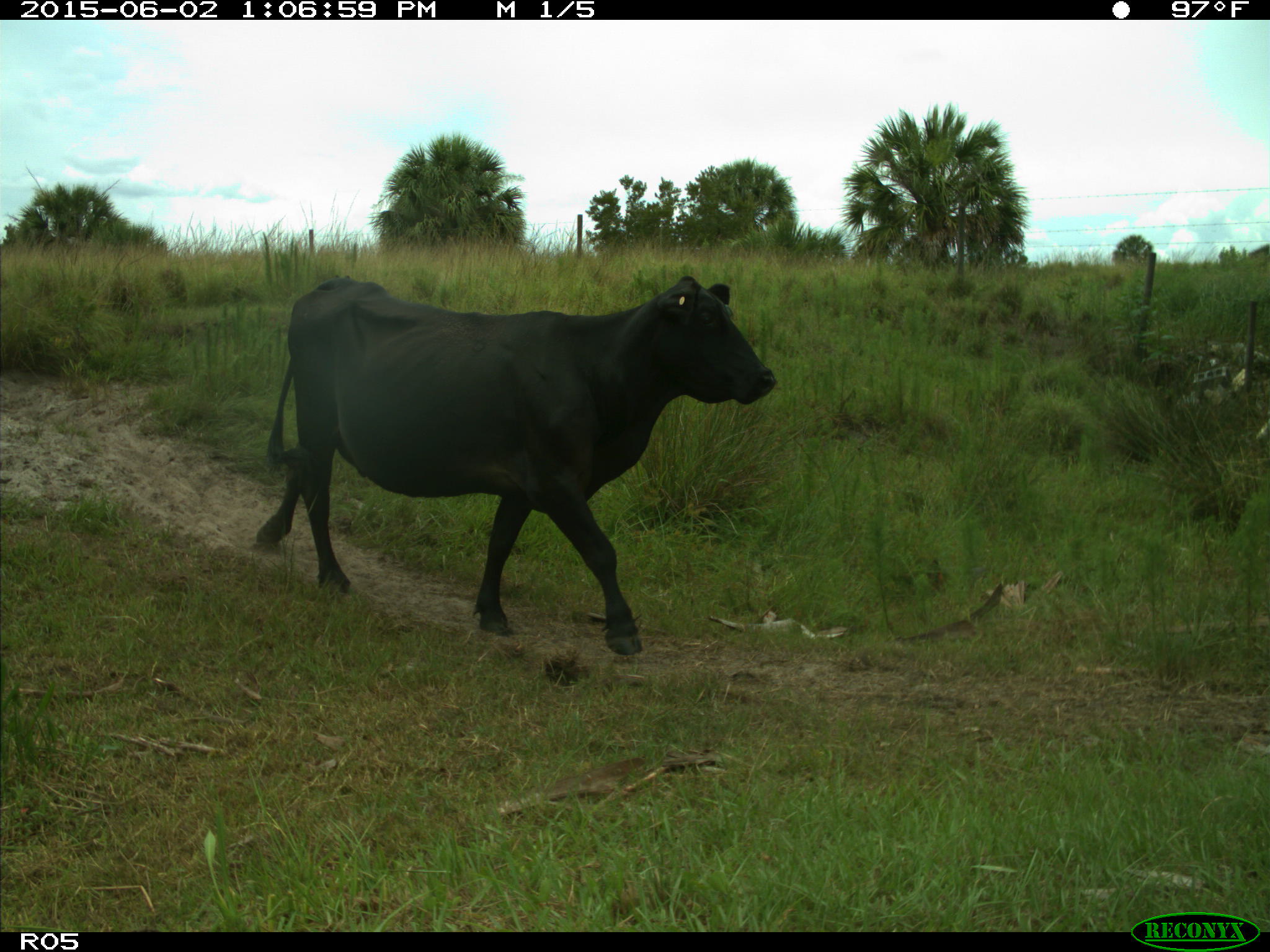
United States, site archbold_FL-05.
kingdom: Animalia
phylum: Chordata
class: Mammalia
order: Artiodactyla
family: Bovidae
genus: Bos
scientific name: Bos taurus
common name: domestic cow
Bos taurus (domestic cow).